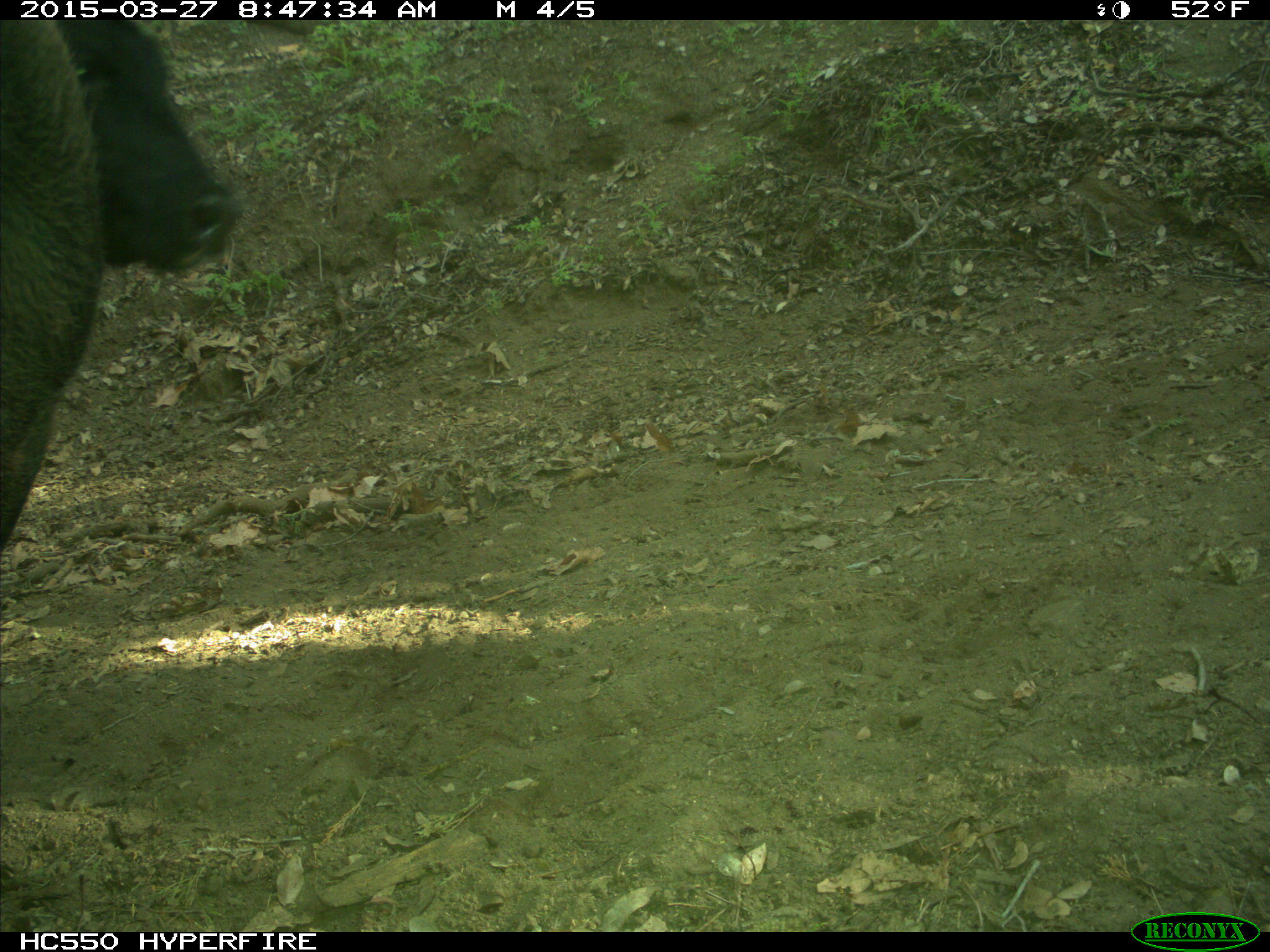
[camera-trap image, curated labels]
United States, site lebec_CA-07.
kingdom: Animalia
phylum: Chordata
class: Mammalia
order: Artiodactyla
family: Bovidae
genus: Bos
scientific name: Bos taurus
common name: domestic cow